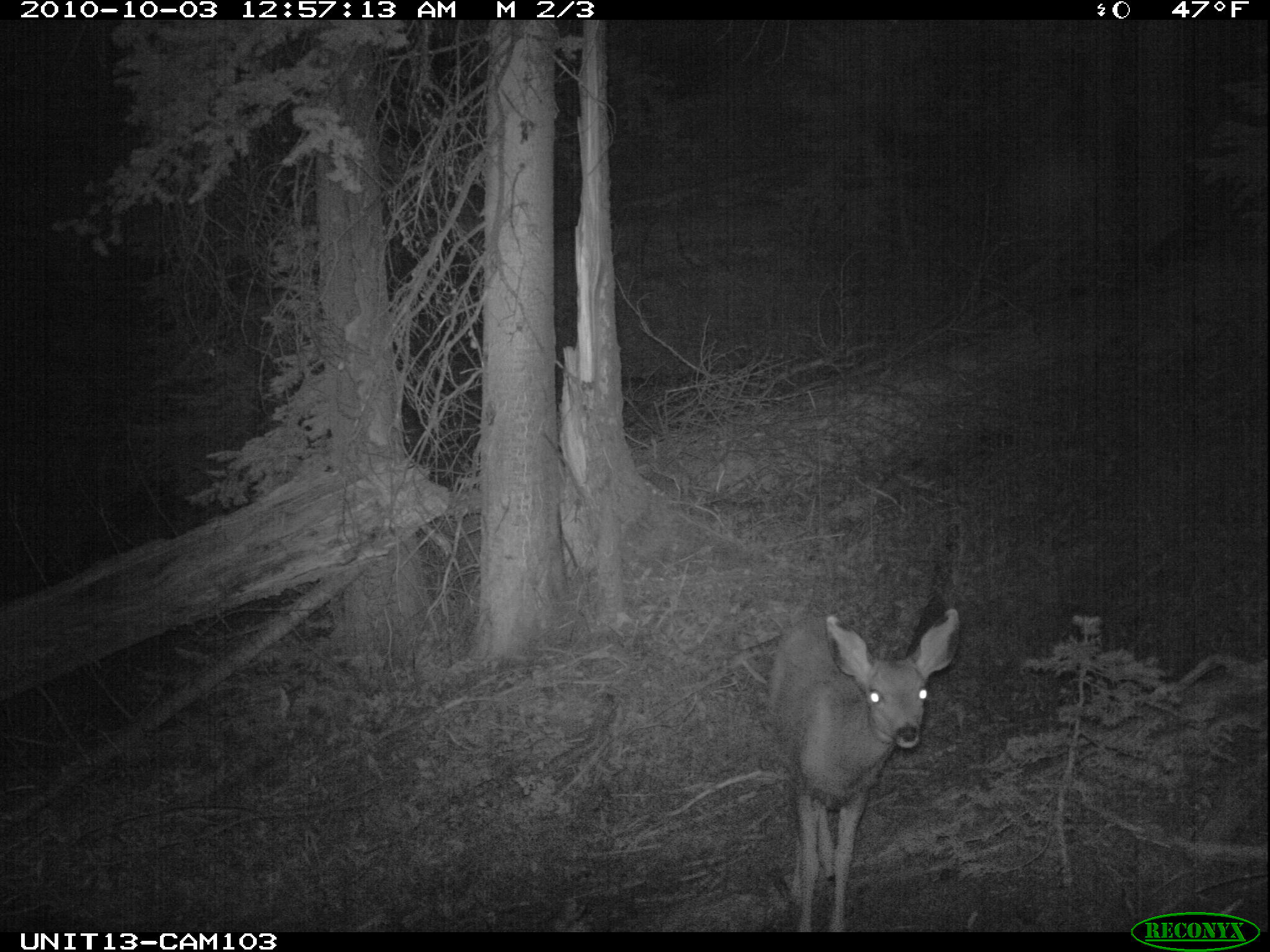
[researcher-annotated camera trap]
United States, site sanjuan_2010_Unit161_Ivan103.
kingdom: Animalia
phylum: Chordata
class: Mammalia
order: Artiodactyla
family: Cervidae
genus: Odocoileus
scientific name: Odocoileus hemionus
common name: mule deer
Odocoileus hemionus (mule deer).